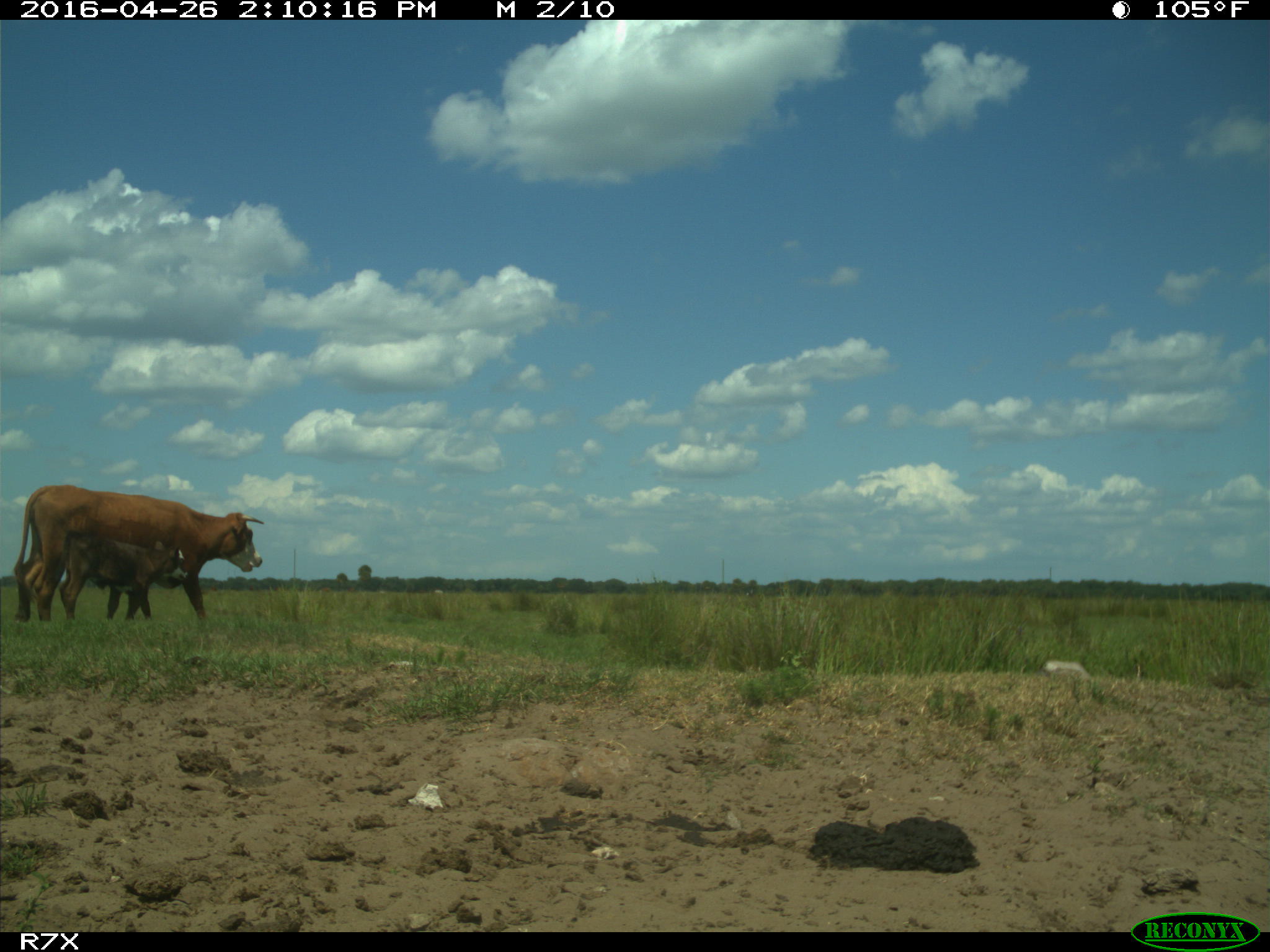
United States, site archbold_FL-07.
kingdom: Animalia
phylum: Chordata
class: Mammalia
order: Artiodactyla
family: Bovidae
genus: Bos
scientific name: Bos taurus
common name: domestic cow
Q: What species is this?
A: Bos taurus (domestic cow).